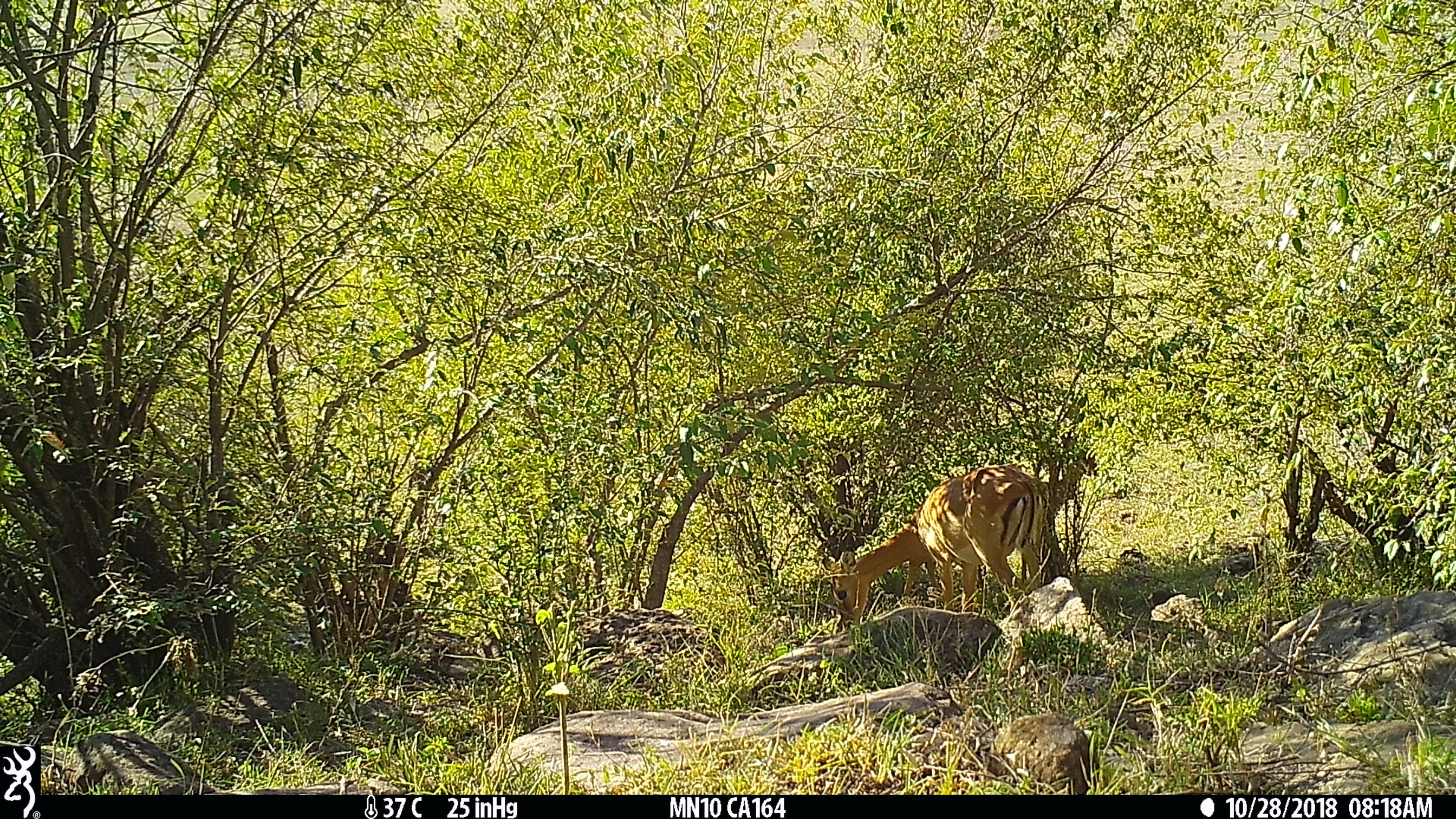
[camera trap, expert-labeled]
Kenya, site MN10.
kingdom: Animalia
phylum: Chordata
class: Mammalia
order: Artiodactyla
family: Bovidae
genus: Aepyceros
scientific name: Aepyceros melampus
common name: impala